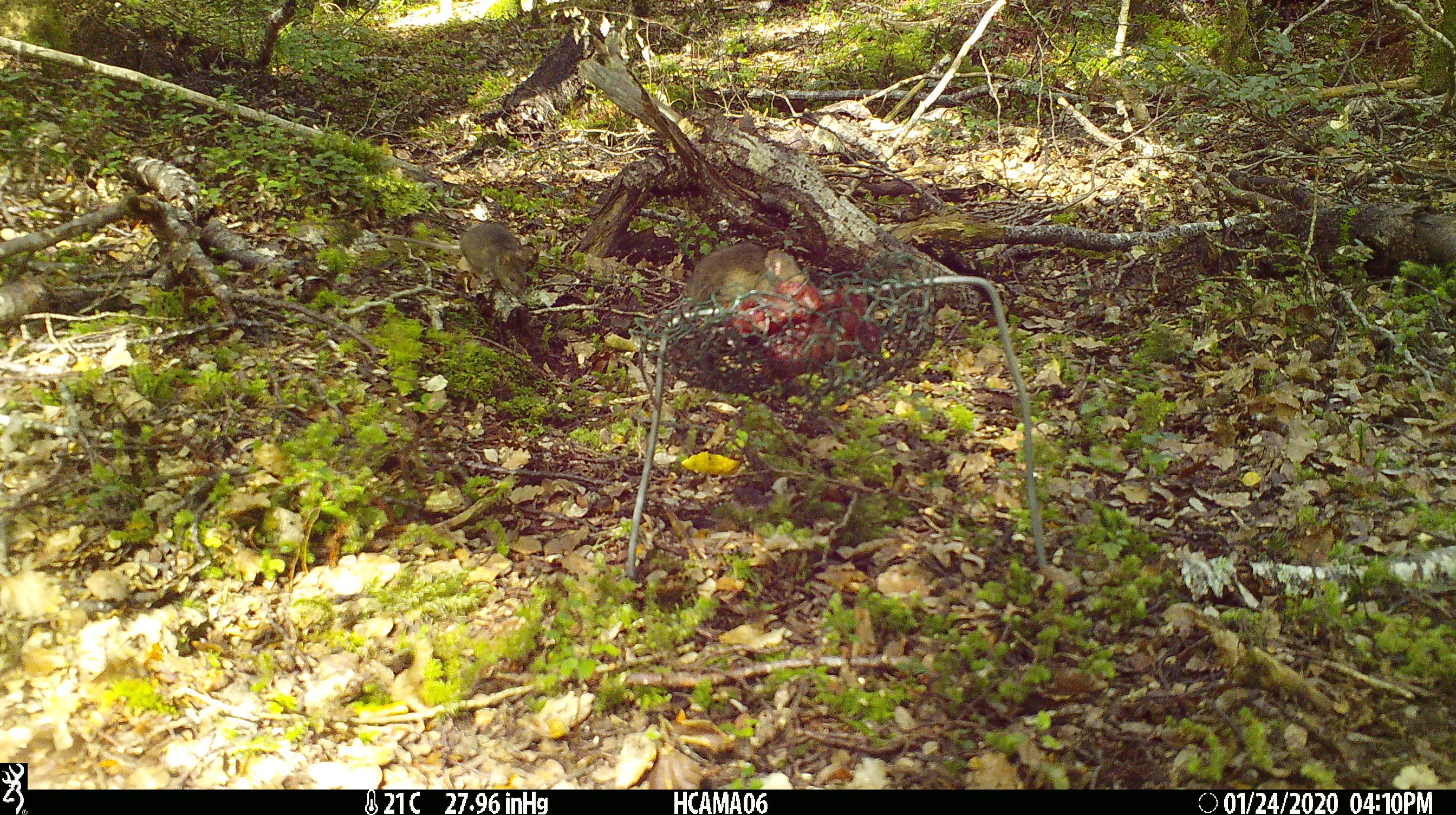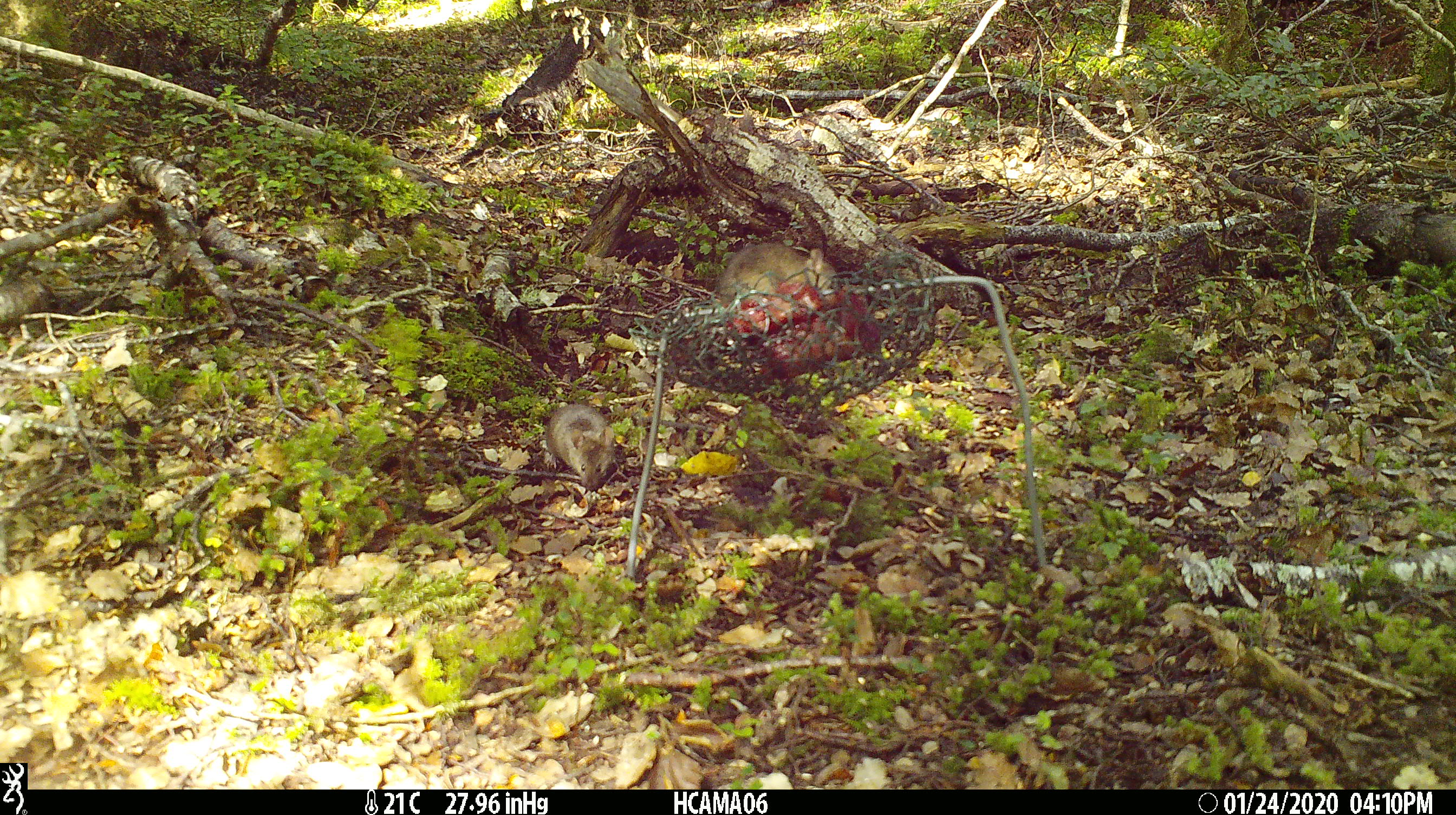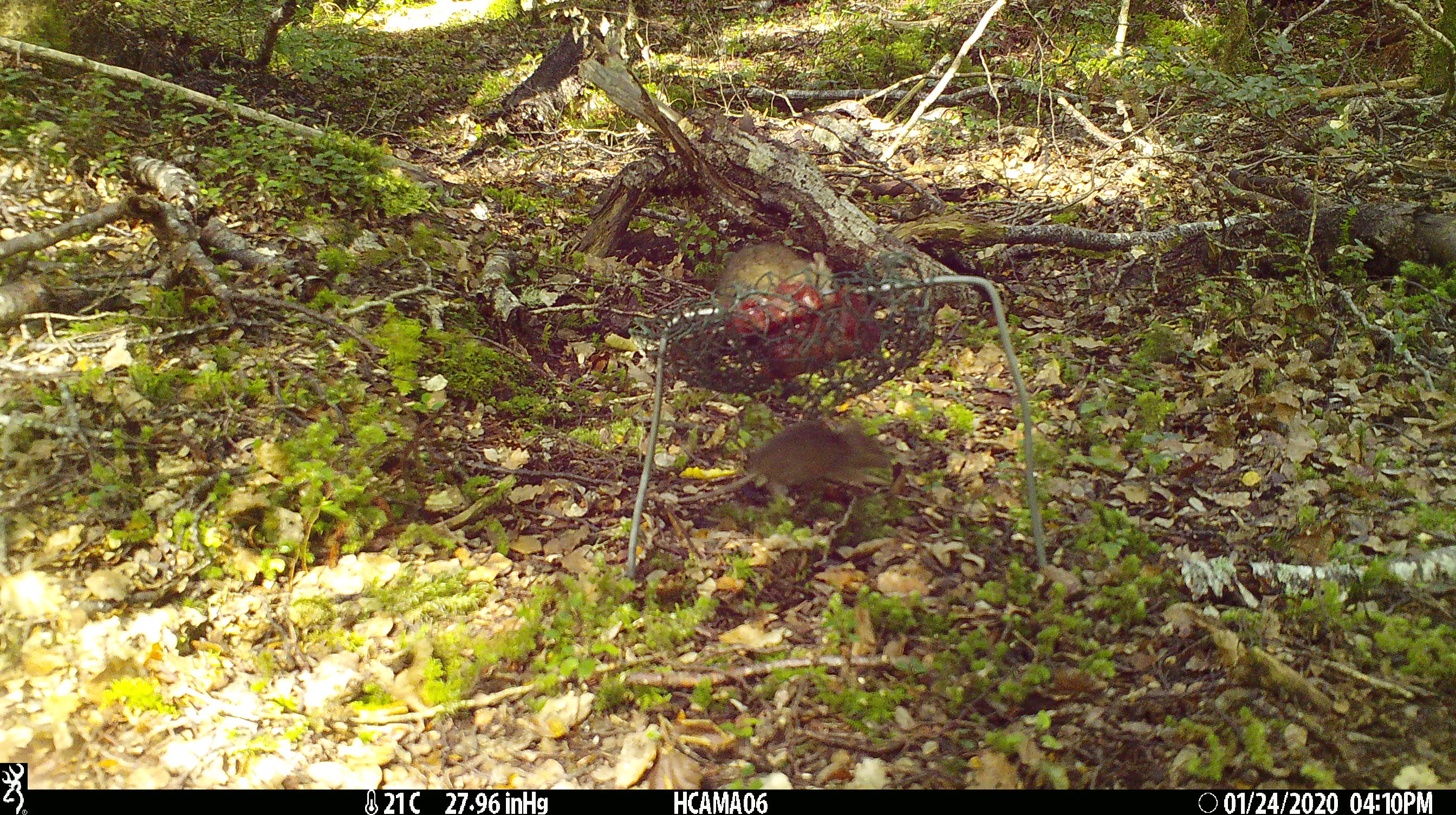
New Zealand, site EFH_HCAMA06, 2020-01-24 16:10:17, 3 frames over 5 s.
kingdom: Animalia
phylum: Chordata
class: Mammalia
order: Rodentia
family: Muridae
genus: Mus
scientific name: Mus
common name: mouse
Mouse (Mus).